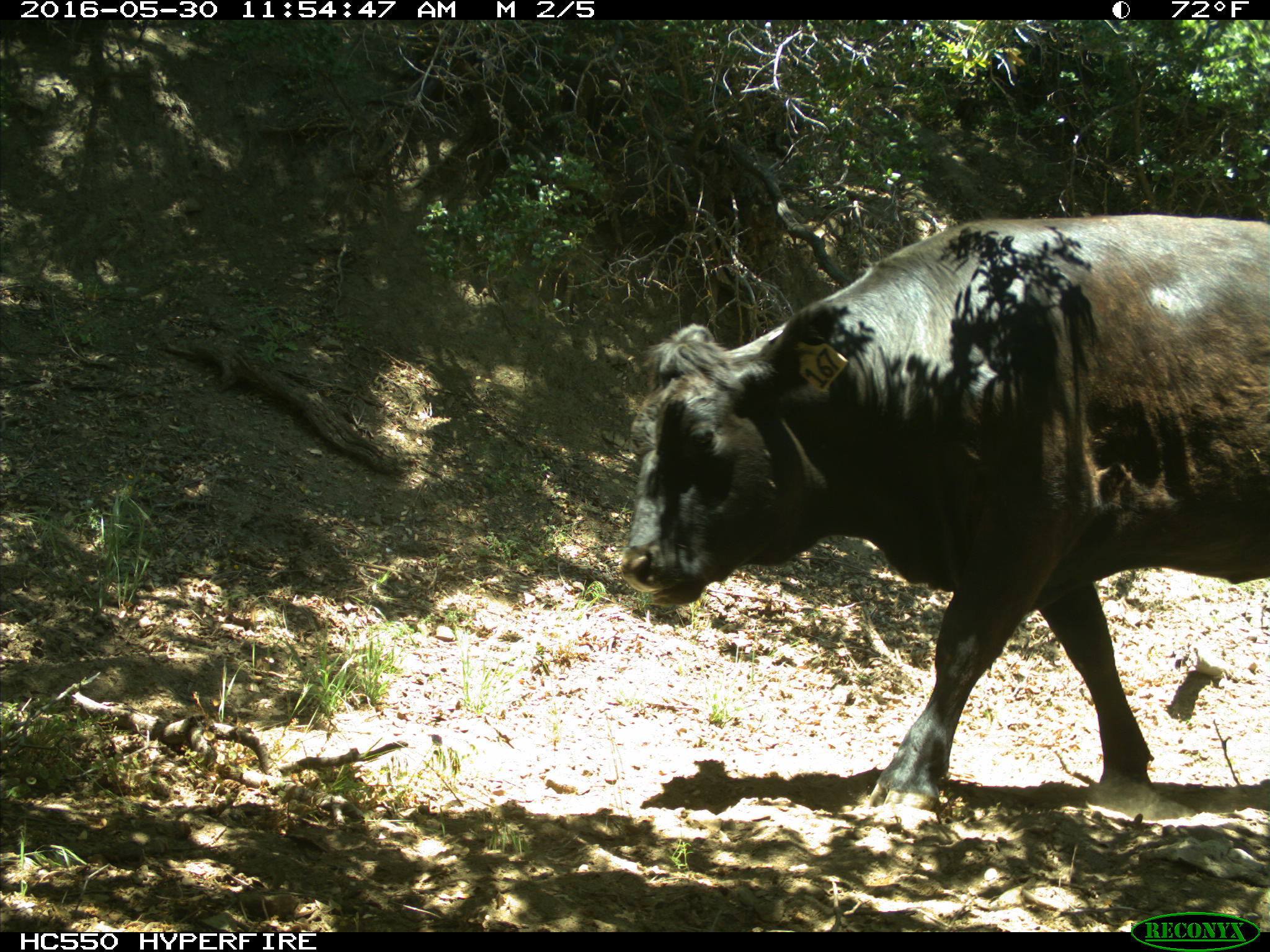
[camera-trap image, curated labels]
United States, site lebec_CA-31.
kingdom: Animalia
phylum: Chordata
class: Mammalia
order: Artiodactyla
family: Bovidae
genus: Bos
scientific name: Bos taurus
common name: domestic cow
Bos taurus (domestic cow).